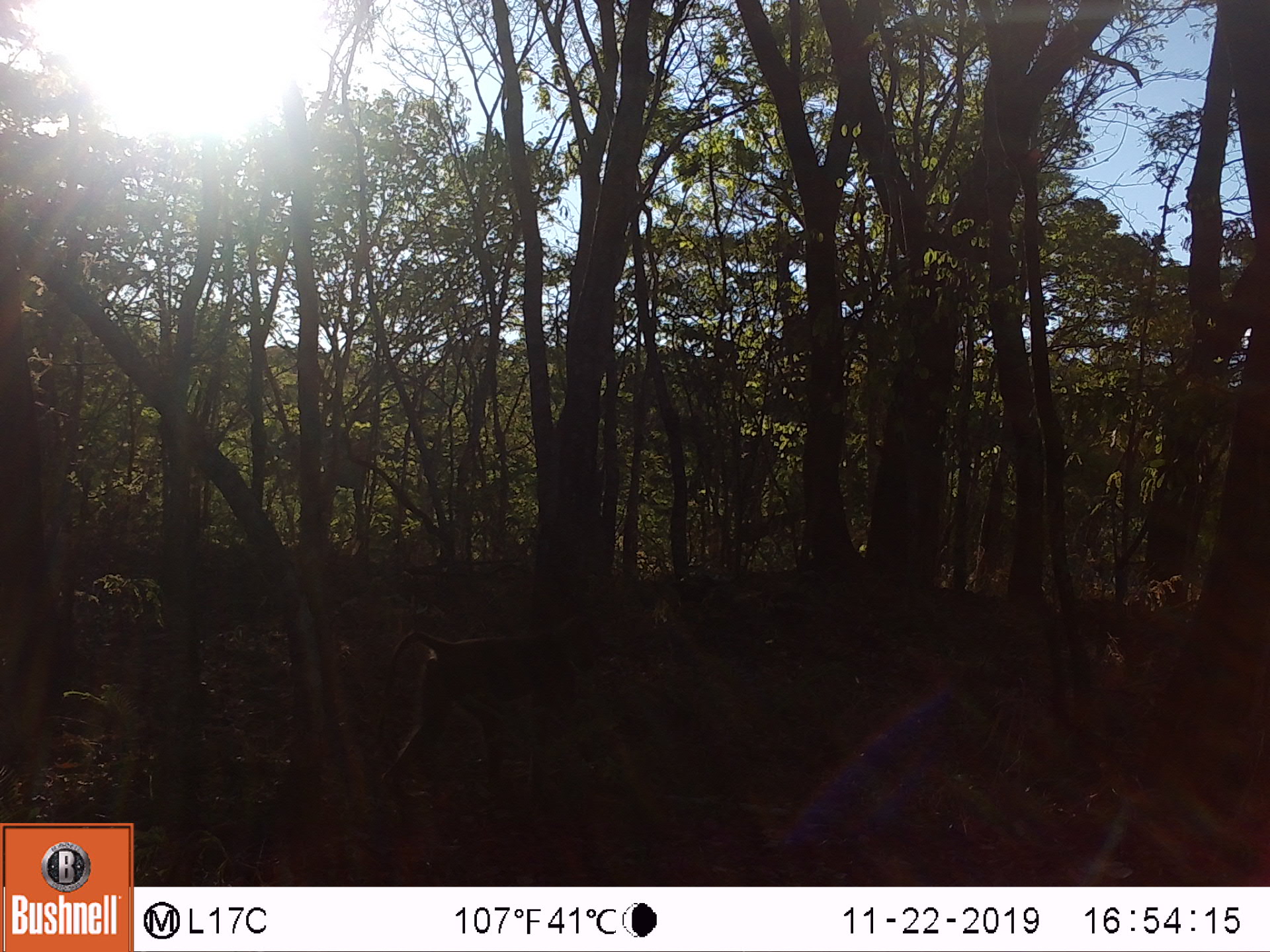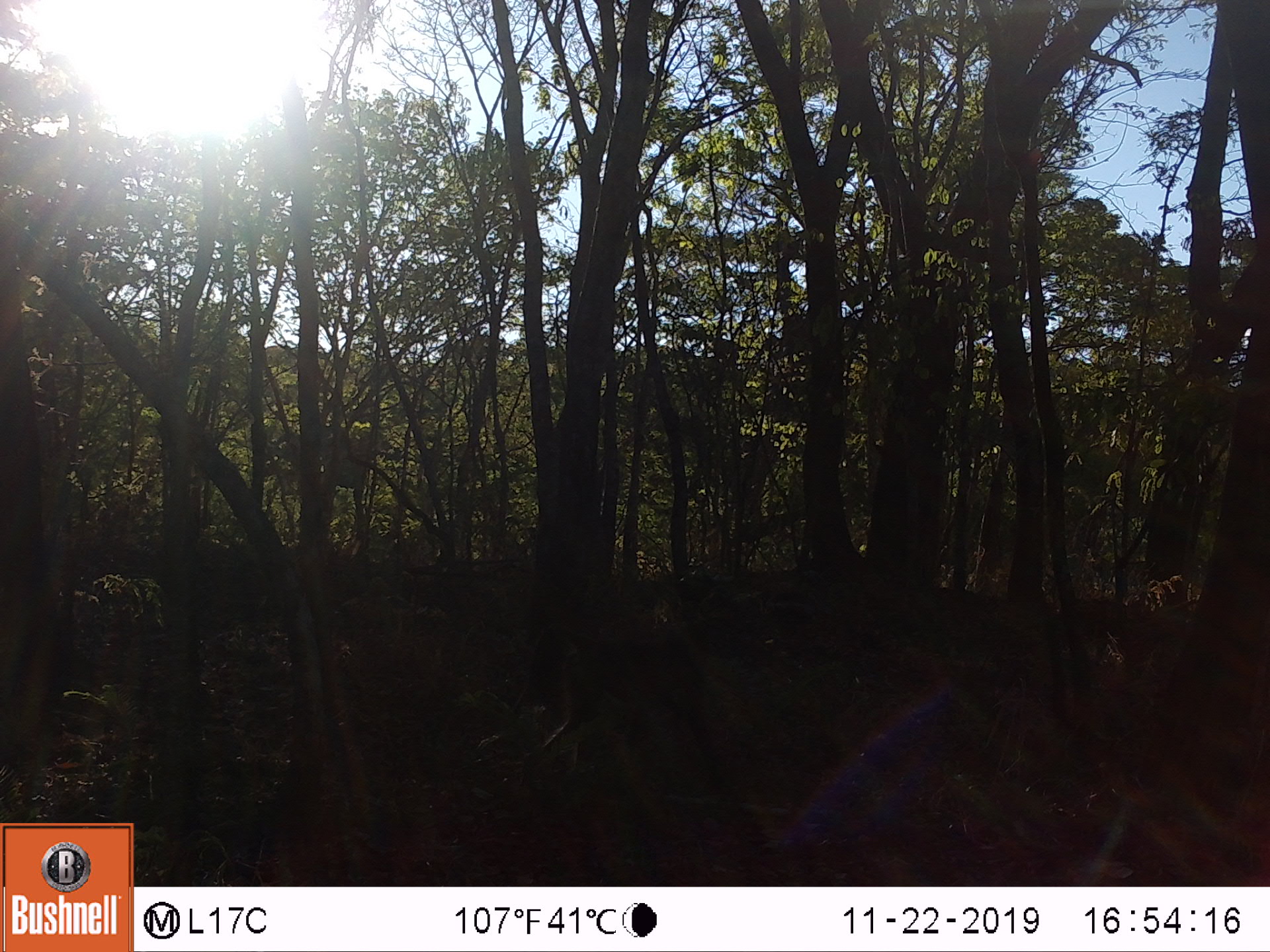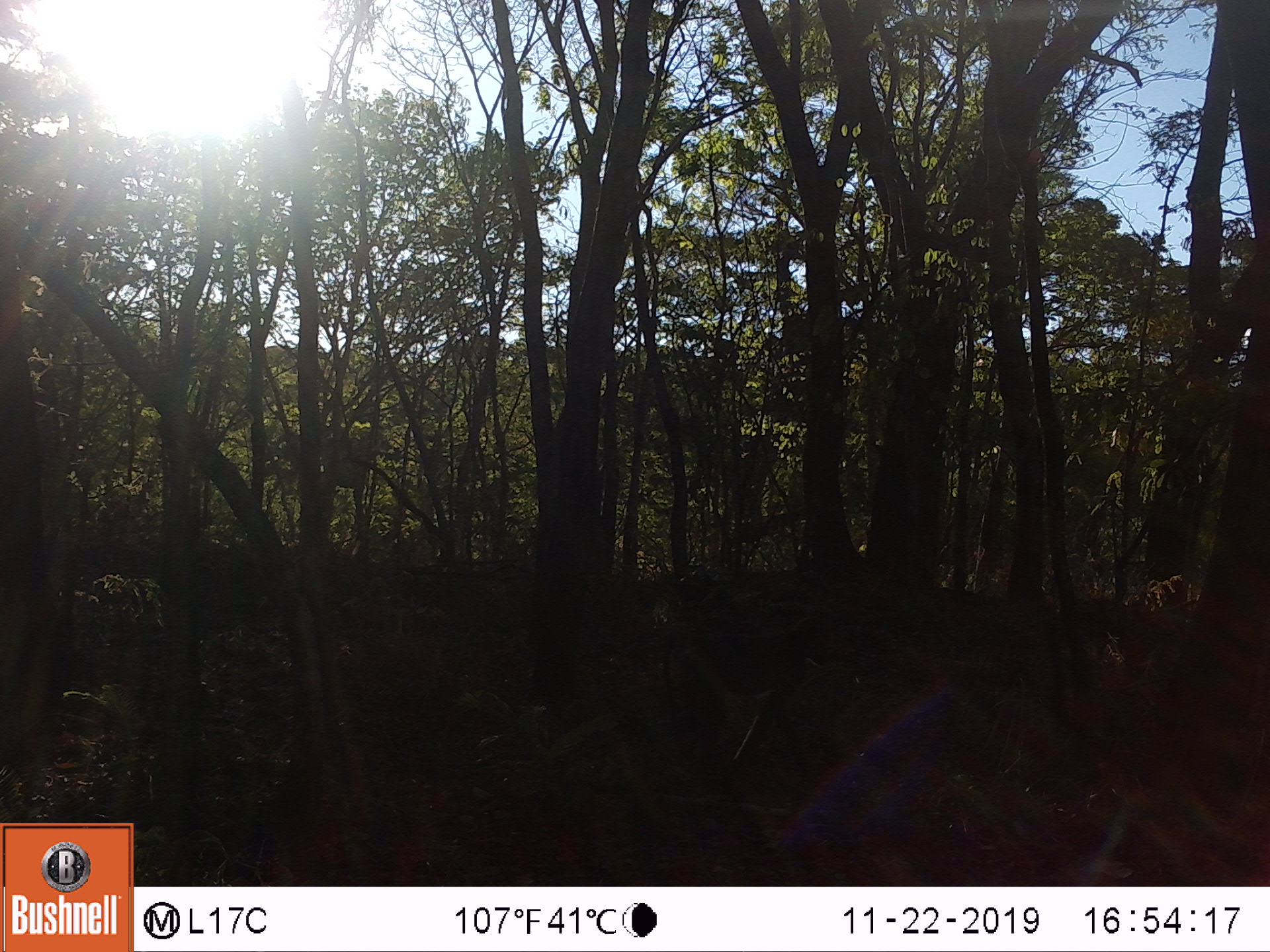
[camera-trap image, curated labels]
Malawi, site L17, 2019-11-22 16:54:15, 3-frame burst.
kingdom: Animalia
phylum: Chordata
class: Mammalia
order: Primates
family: Cercopithecidae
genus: Papio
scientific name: Papio cynocephalus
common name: yellow baboon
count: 2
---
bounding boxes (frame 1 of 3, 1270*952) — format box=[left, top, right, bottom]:
yellow baboon: box=[357, 612, 609, 809]; box=[1045, 587, 1152, 666]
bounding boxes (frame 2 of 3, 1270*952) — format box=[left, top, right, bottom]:
yellow baboon: box=[521, 616, 747, 776]; box=[1047, 585, 1177, 676]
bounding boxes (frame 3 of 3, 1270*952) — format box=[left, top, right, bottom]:
yellow baboon: box=[658, 604, 846, 772]